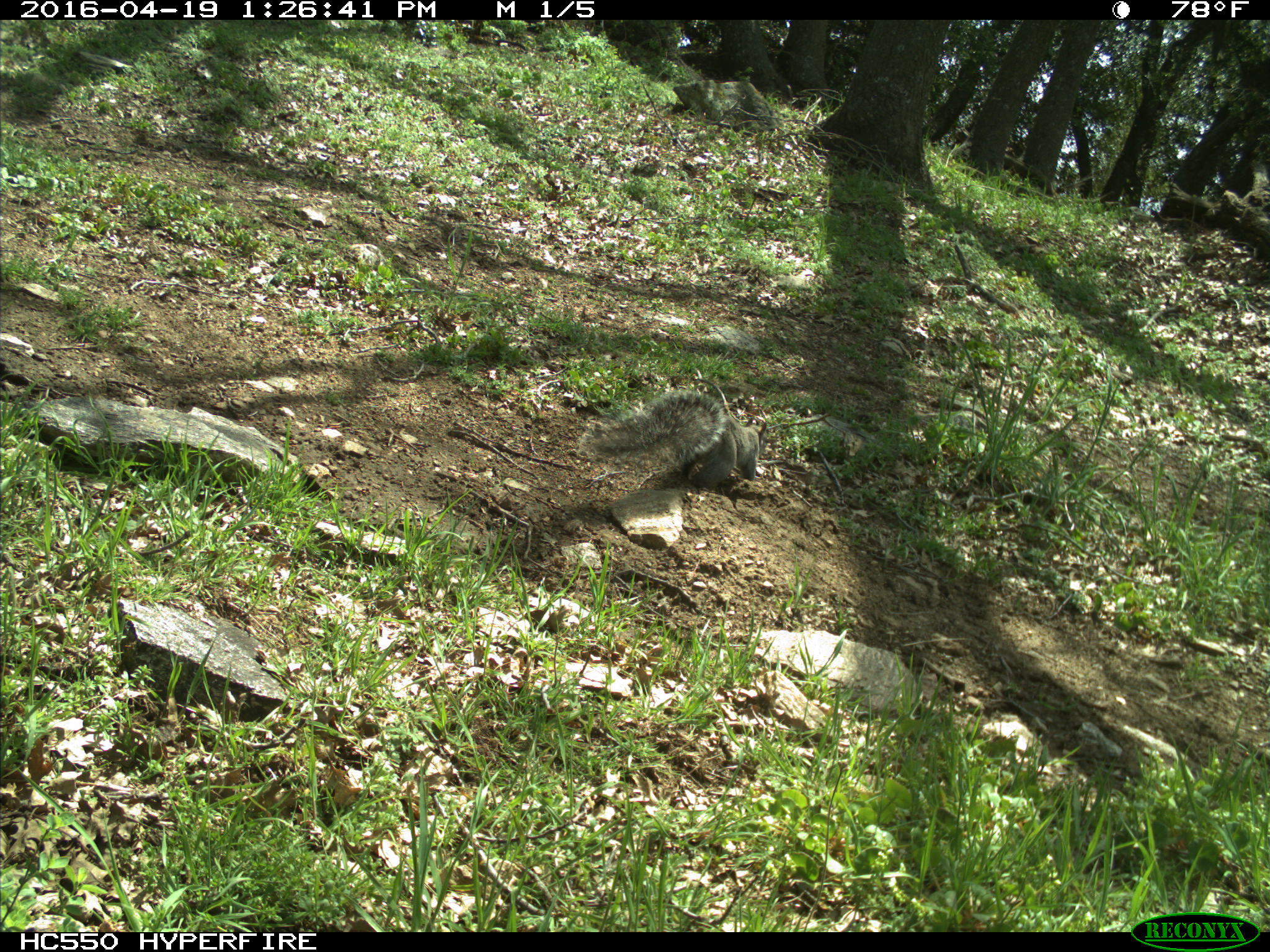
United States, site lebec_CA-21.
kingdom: Animalia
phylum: Chordata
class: Mammalia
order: Rodentia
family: Sciuridae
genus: Sciurus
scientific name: Sciurus carolinensis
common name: eastern gray squirrel